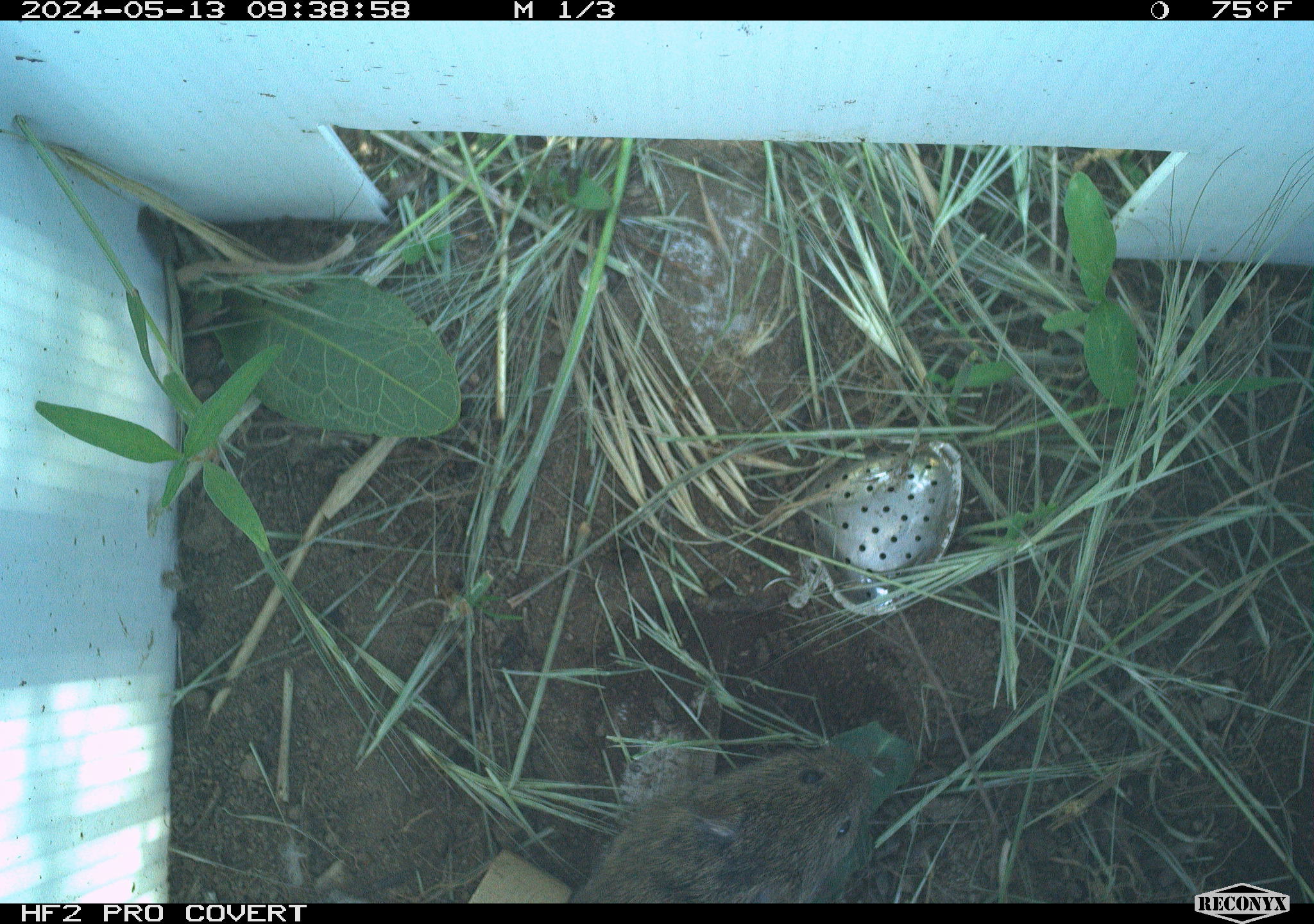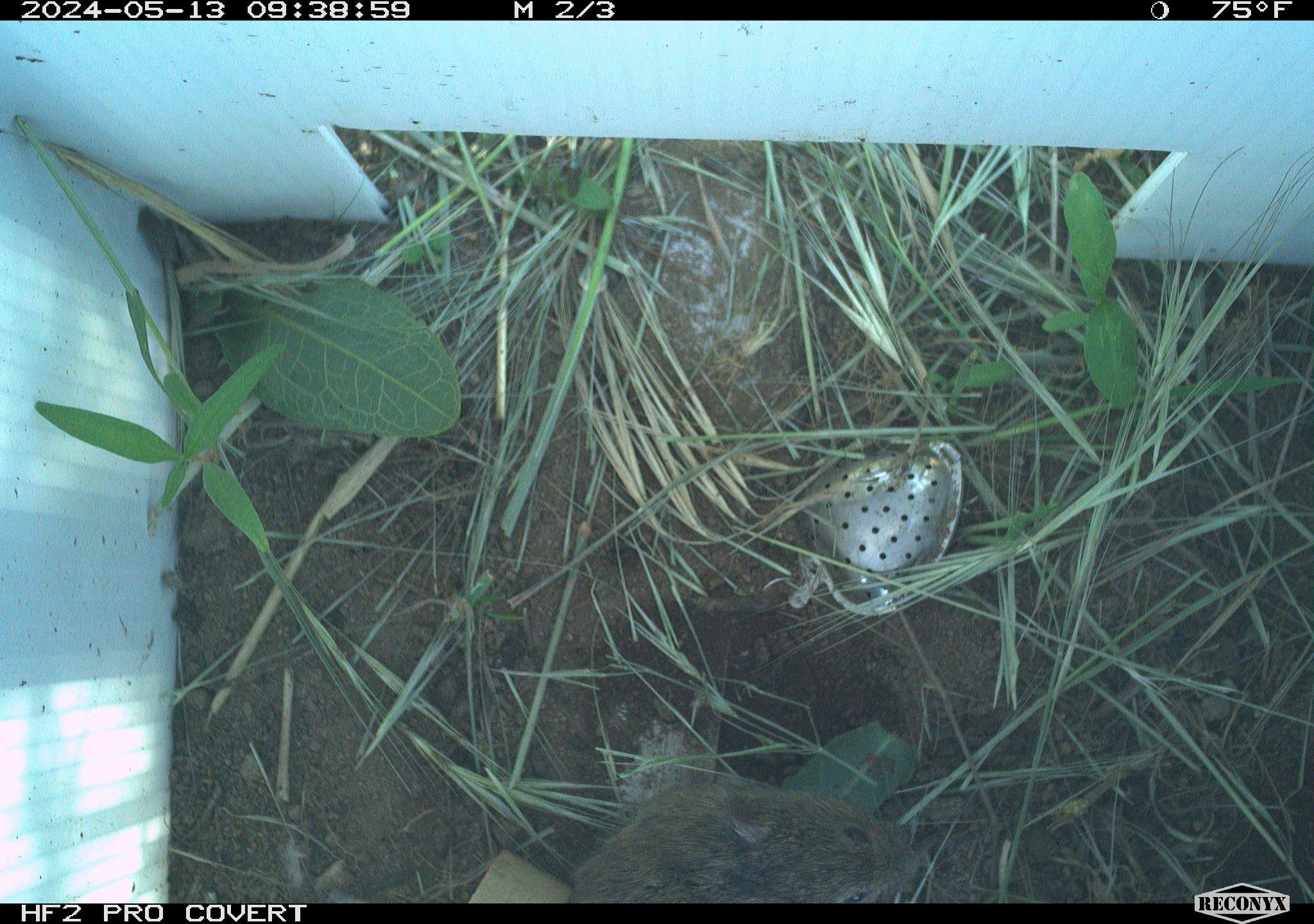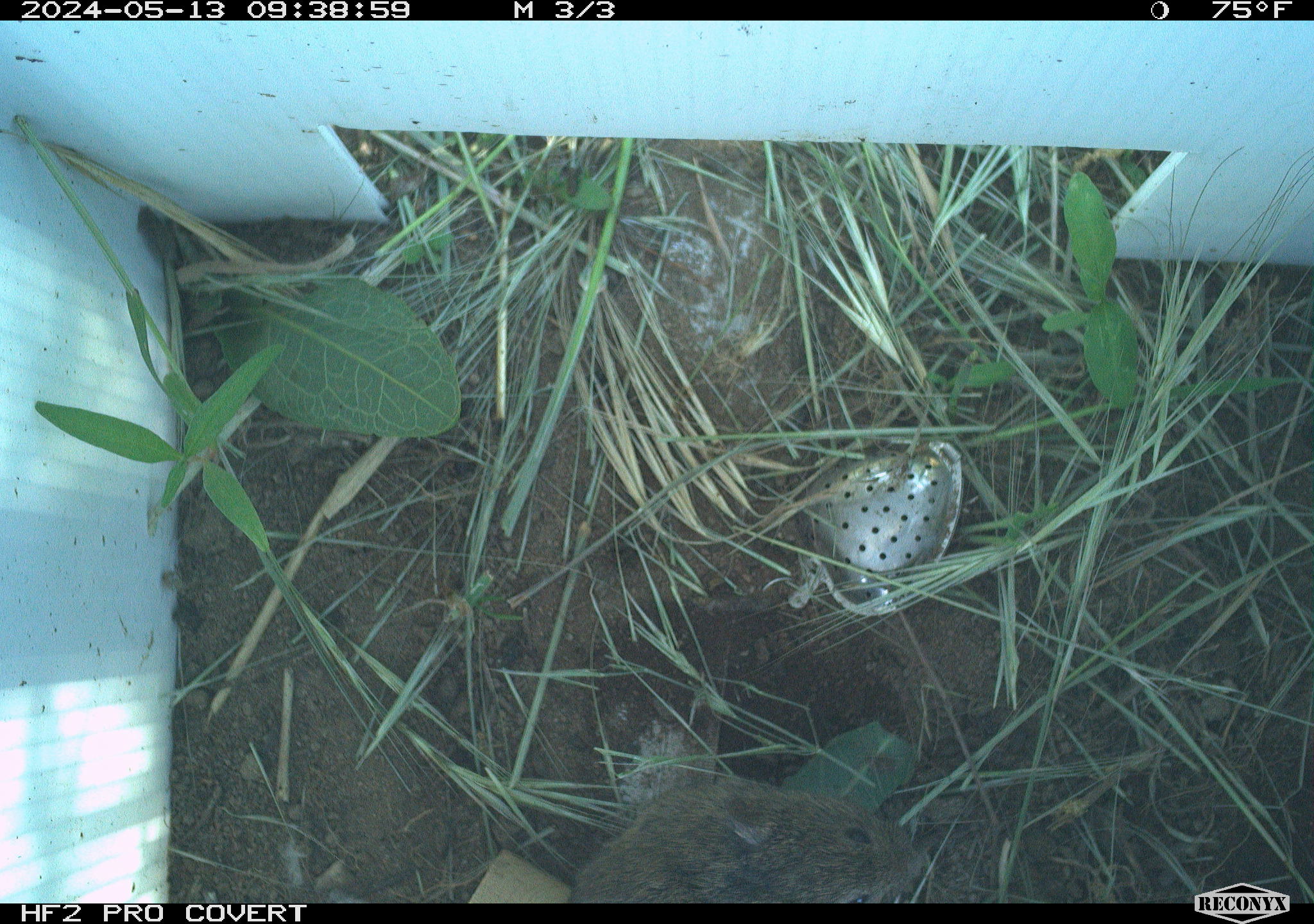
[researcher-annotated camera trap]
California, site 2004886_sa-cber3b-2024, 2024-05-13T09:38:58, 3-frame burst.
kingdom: Animalia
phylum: Chordata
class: Mammalia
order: Rodentia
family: Cricetidae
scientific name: Arvicolinae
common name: voles, lemmings, and muskrats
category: arvicolinae subfamily